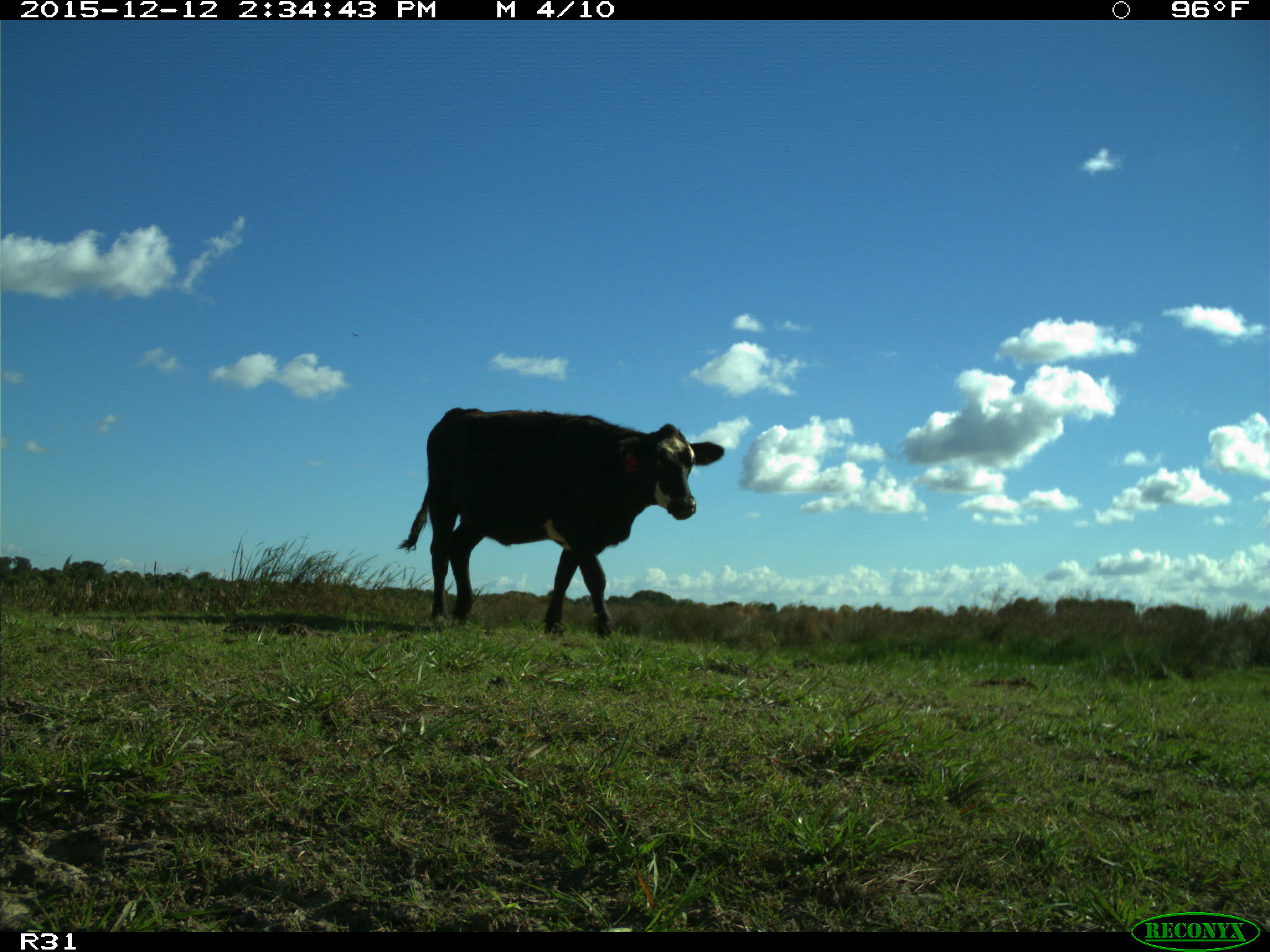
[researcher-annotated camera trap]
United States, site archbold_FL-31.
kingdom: Animalia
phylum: Chordata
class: Mammalia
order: Artiodactyla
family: Bovidae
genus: Bos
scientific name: Bos taurus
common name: domestic cow